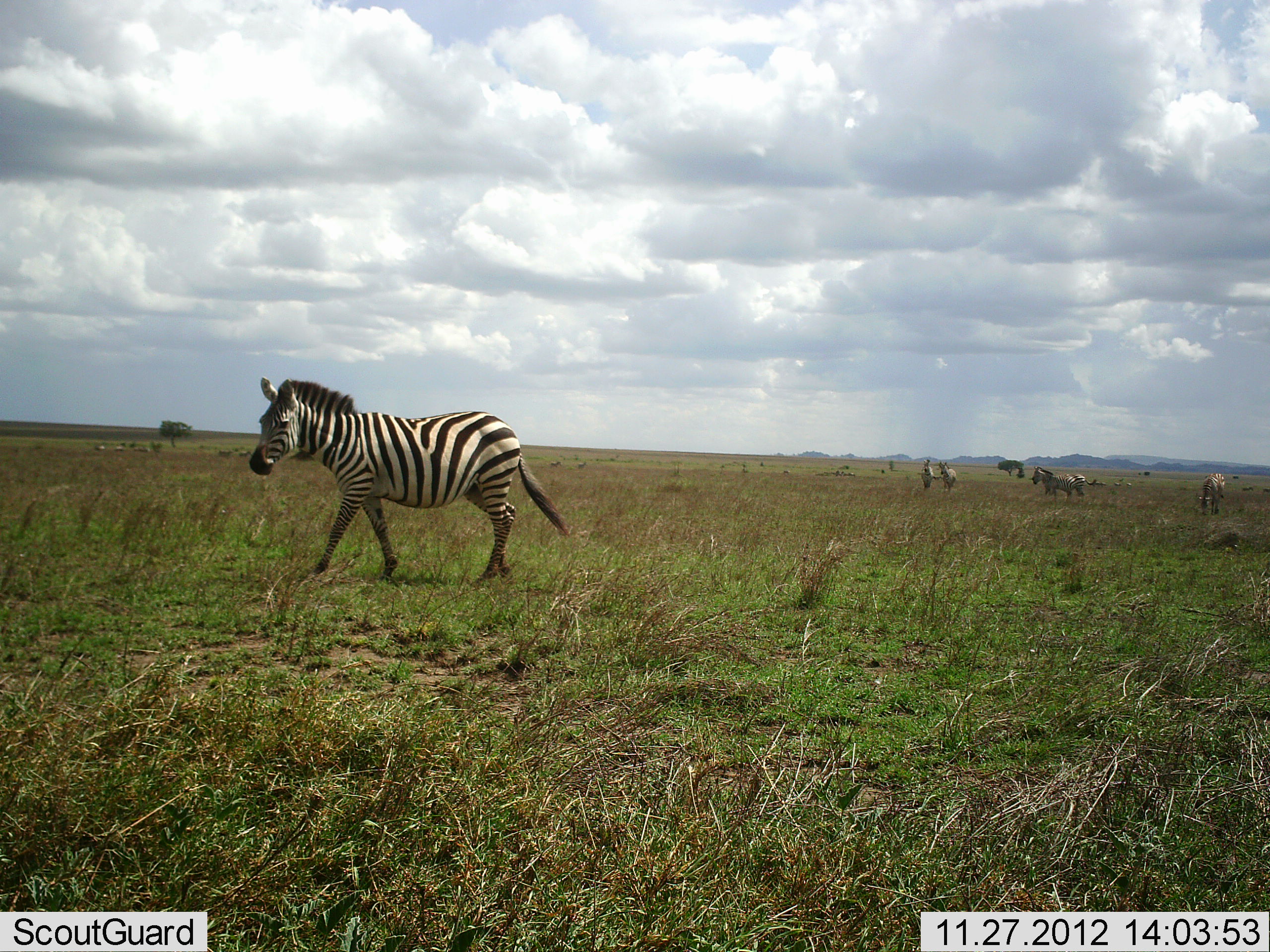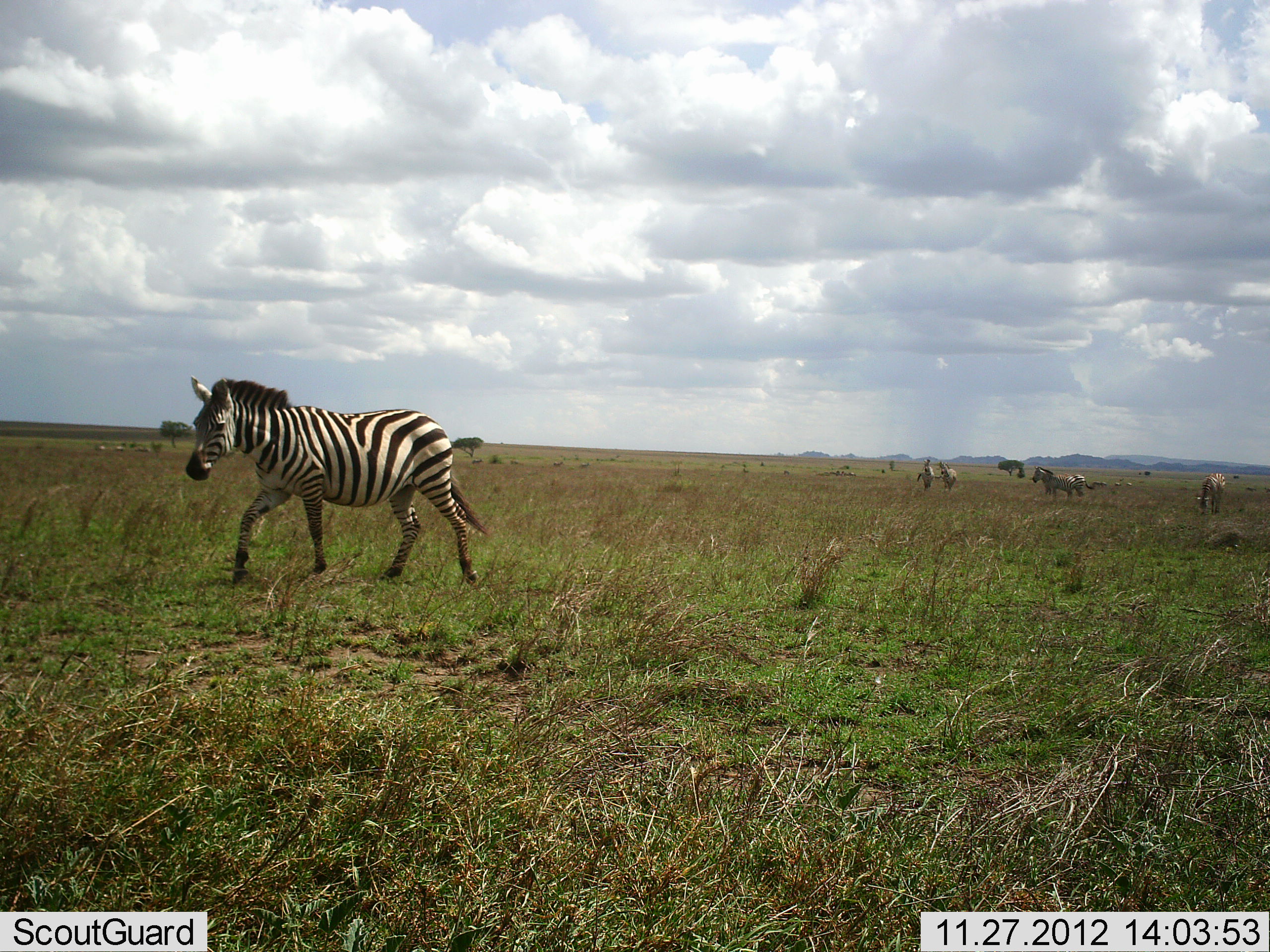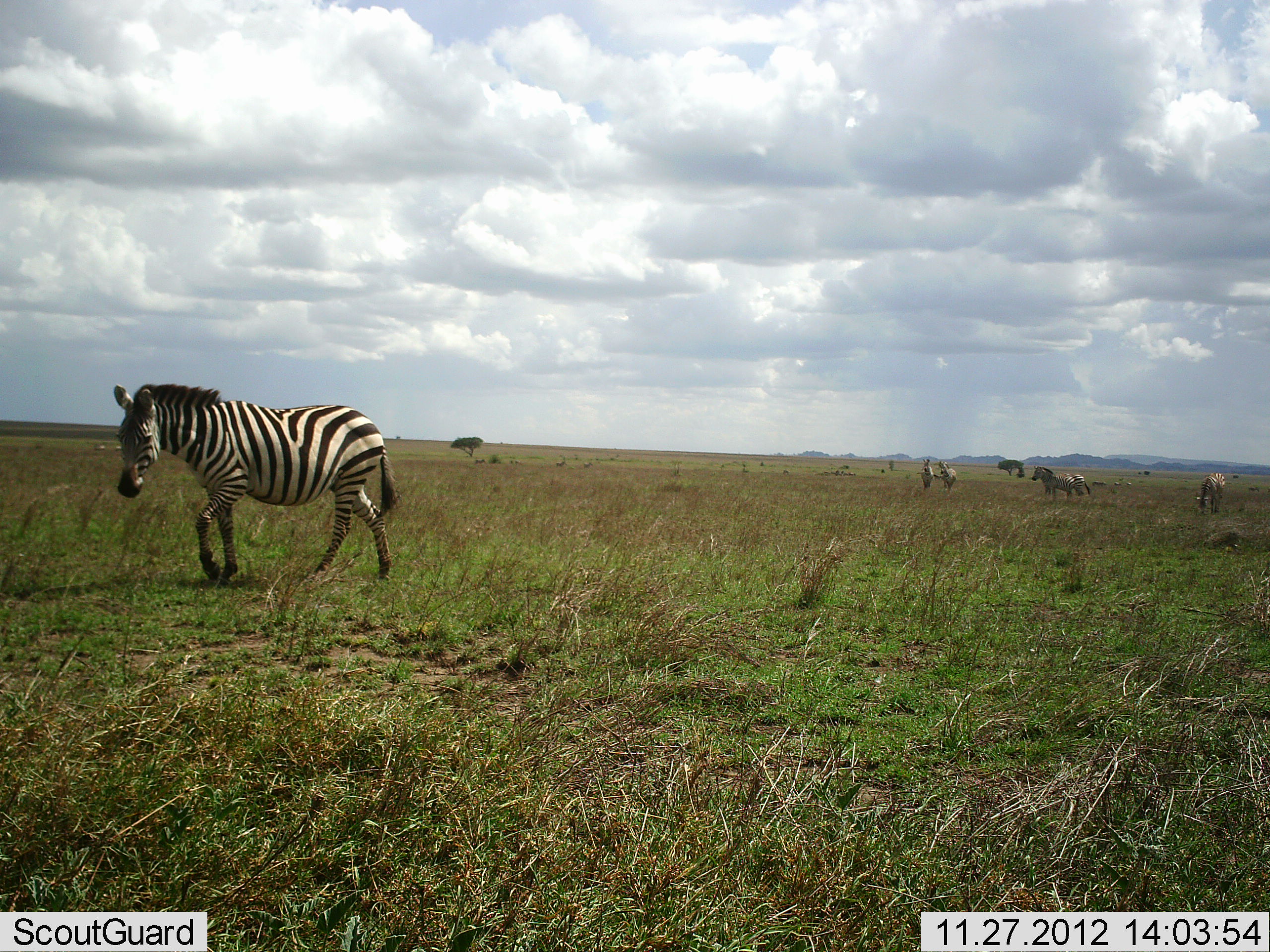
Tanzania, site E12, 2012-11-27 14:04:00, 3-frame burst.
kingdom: Animalia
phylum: Chordata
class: Mammalia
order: Perissodactyla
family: Equidae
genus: Equus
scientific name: Equus quagga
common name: plains zebra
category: zebra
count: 6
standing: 82%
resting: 0%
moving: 82%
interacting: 0%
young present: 0%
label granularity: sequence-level